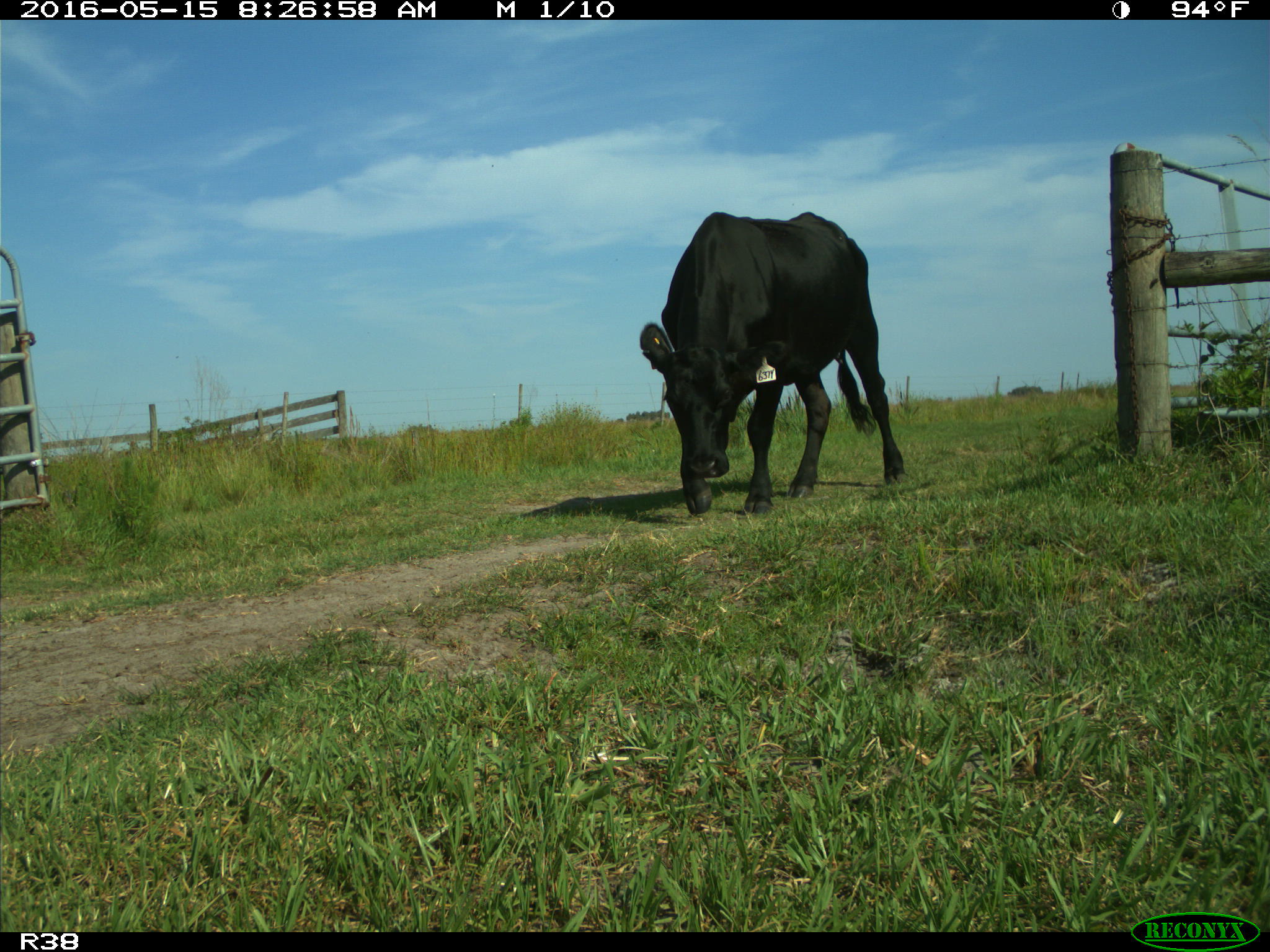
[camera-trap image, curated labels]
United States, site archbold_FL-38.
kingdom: Animalia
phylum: Chordata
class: Mammalia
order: Artiodactyla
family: Bovidae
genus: Bos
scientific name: Bos taurus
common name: domestic cow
Bos taurus (domestic cow).